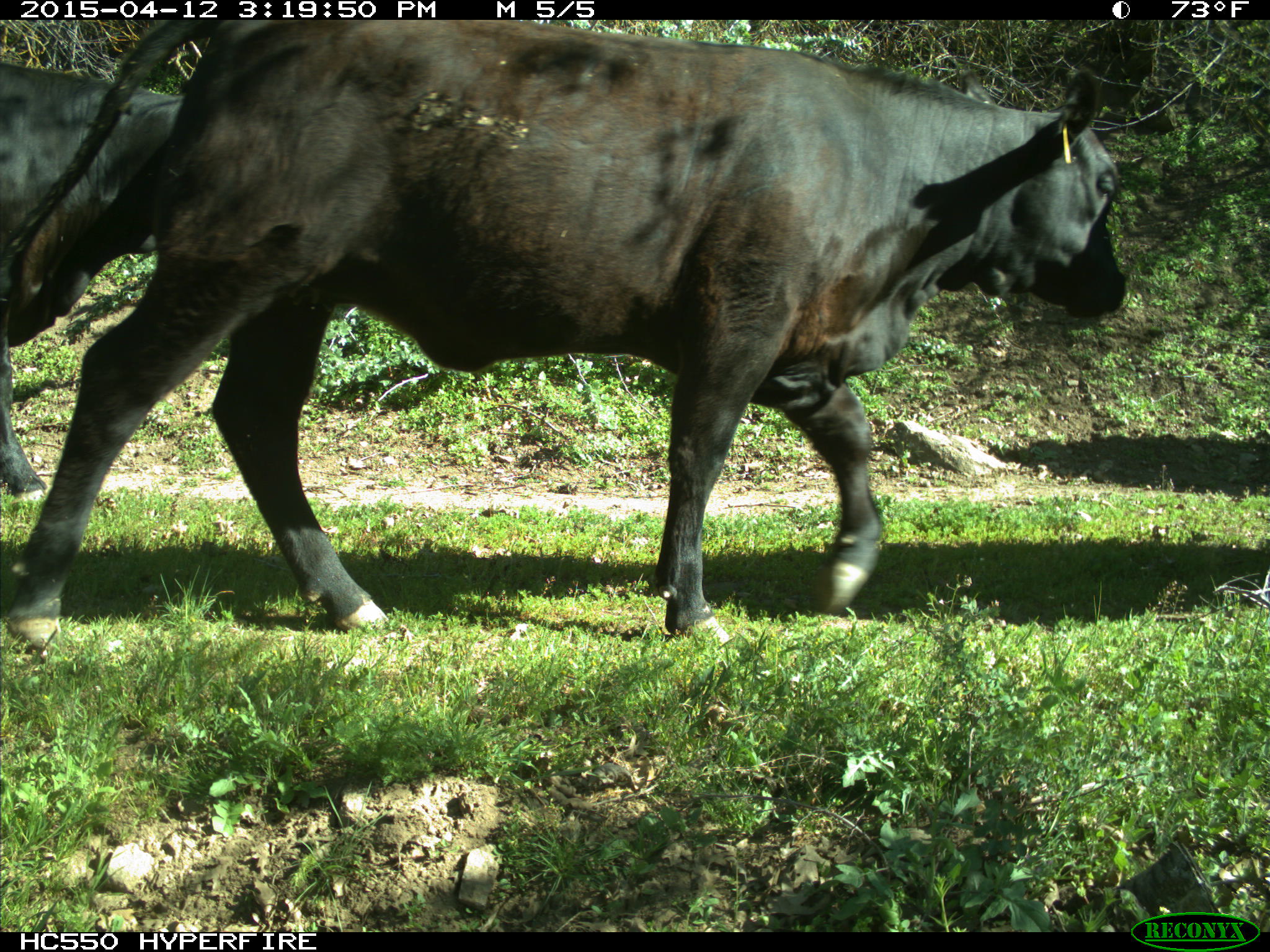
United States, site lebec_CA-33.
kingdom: Animalia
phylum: Chordata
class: Mammalia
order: Artiodactyla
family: Bovidae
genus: Bos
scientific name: Bos taurus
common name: domestic cow